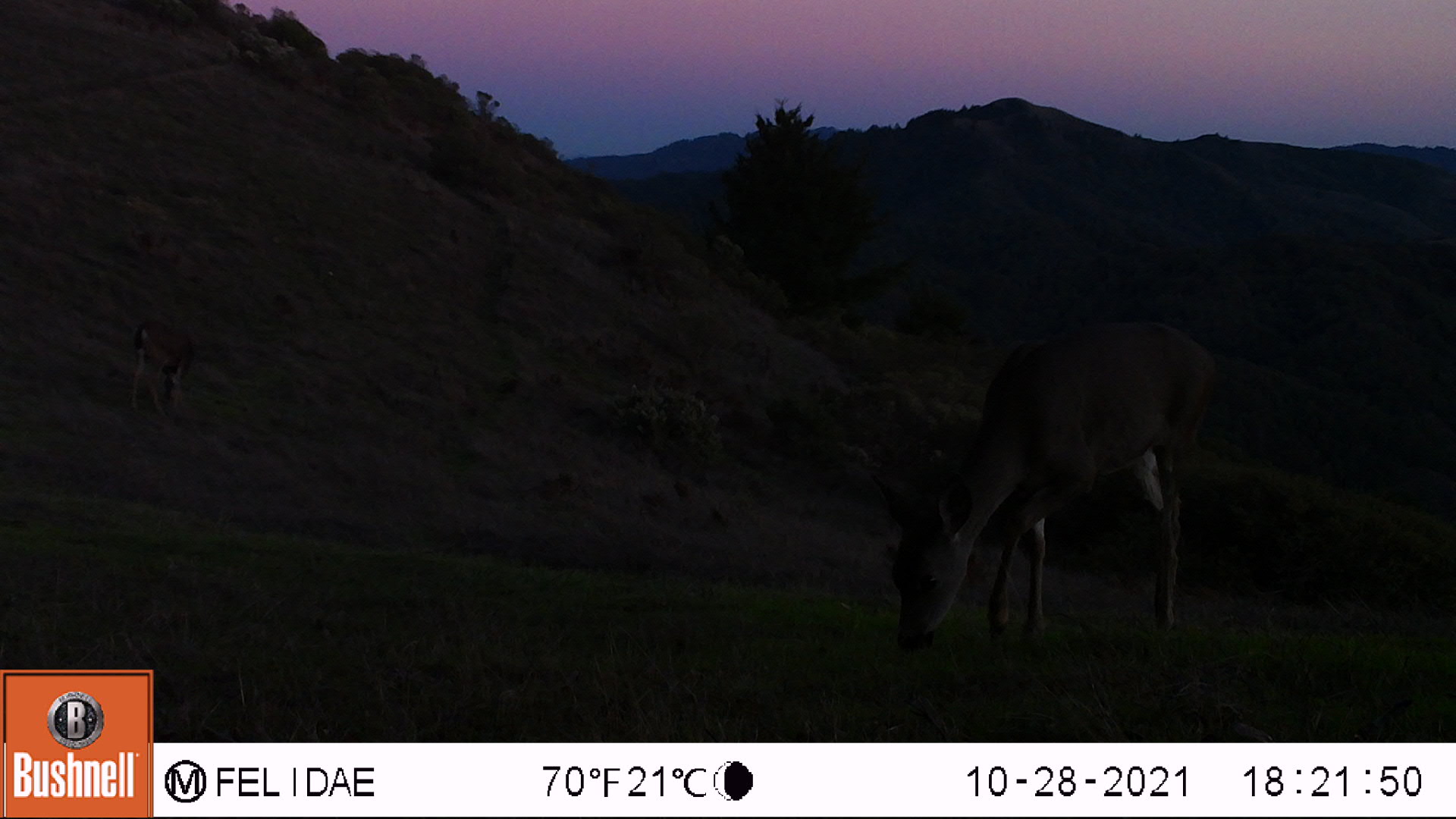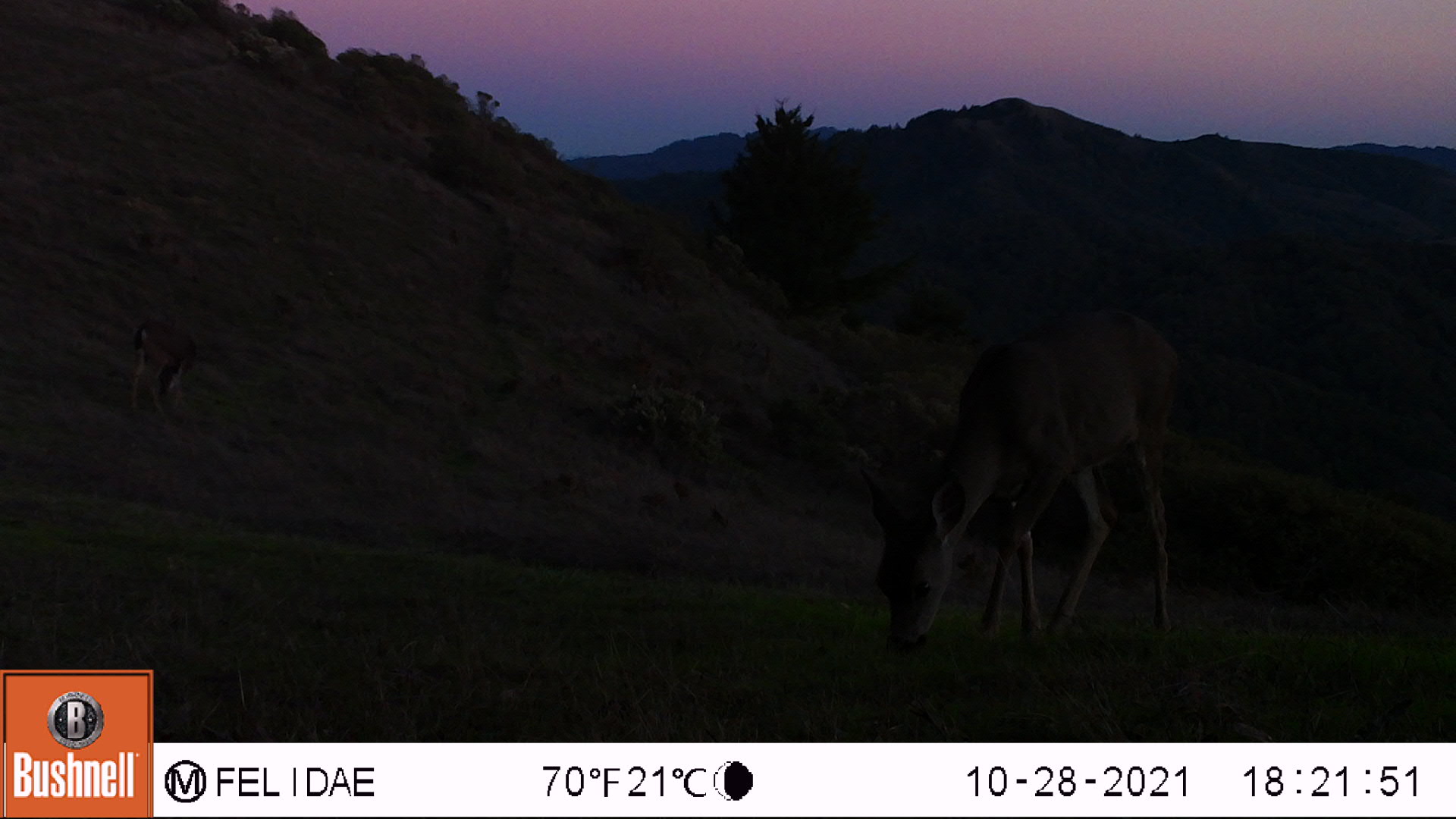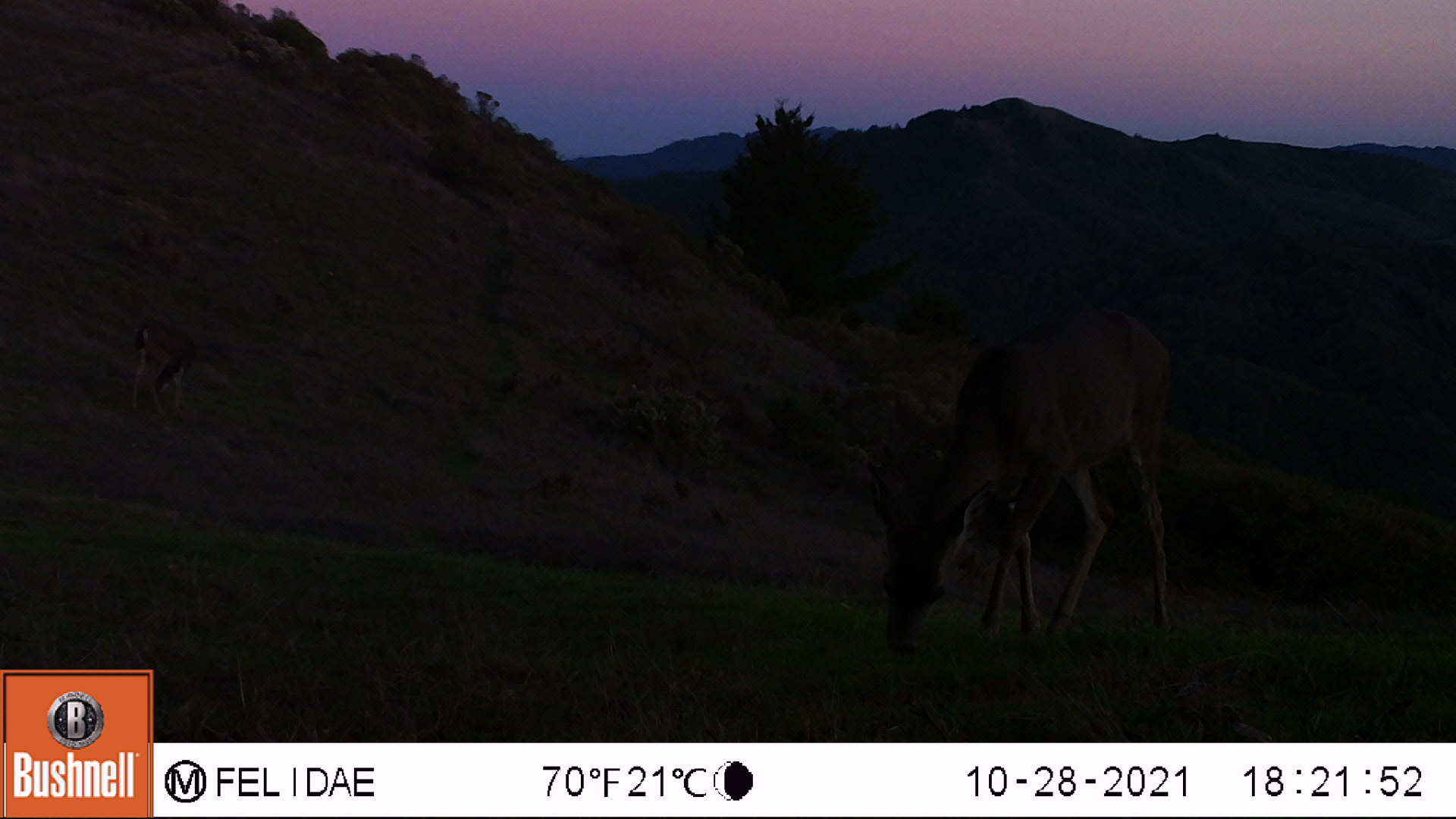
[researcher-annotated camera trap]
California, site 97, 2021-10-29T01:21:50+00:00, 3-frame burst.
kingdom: Animalia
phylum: Chordata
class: Mammalia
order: Artiodactyla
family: Cervidae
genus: Odocoileus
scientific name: Odocoileus hemionus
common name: mule deer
Mule deer (Odocoileus hemionus).